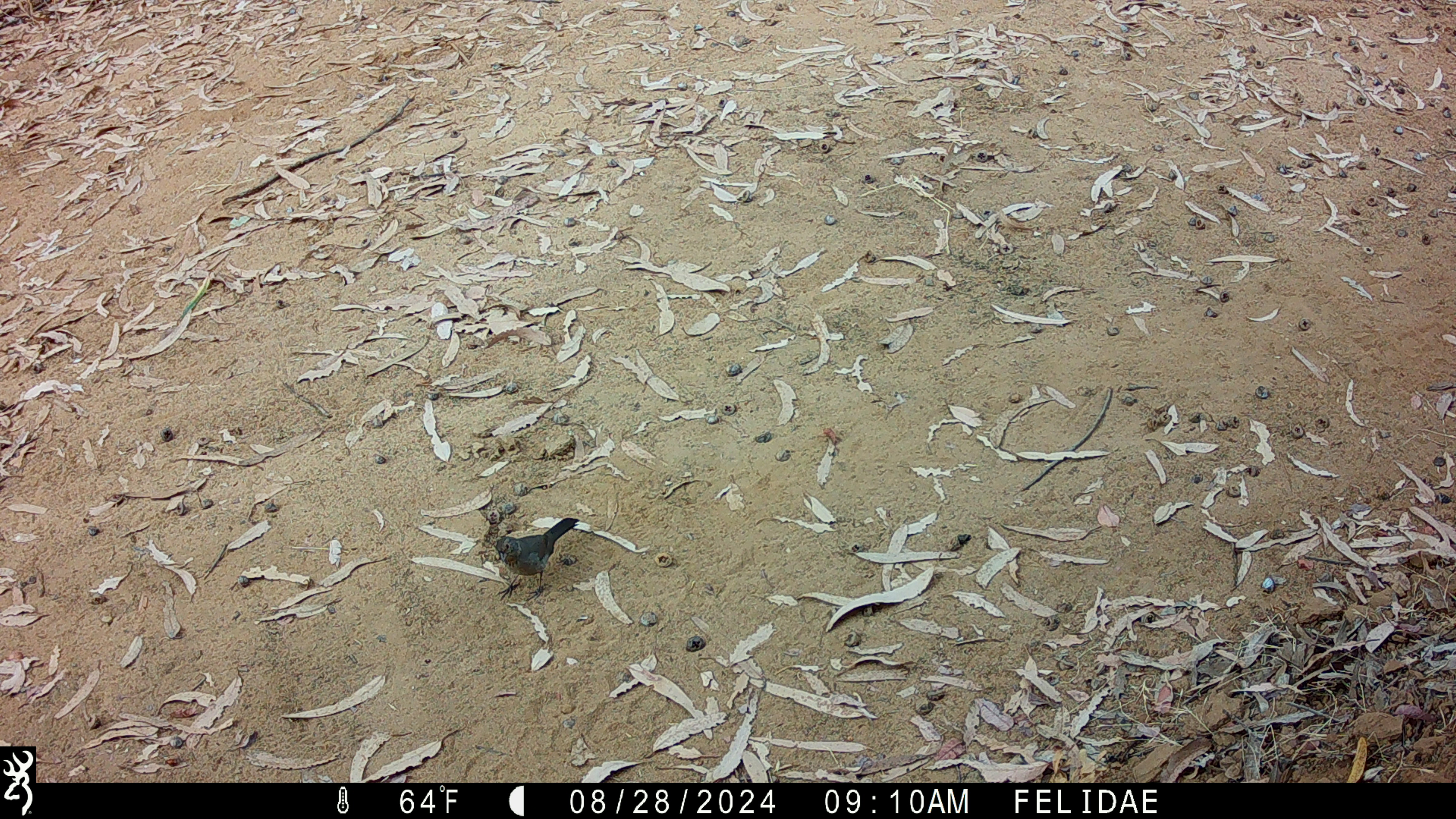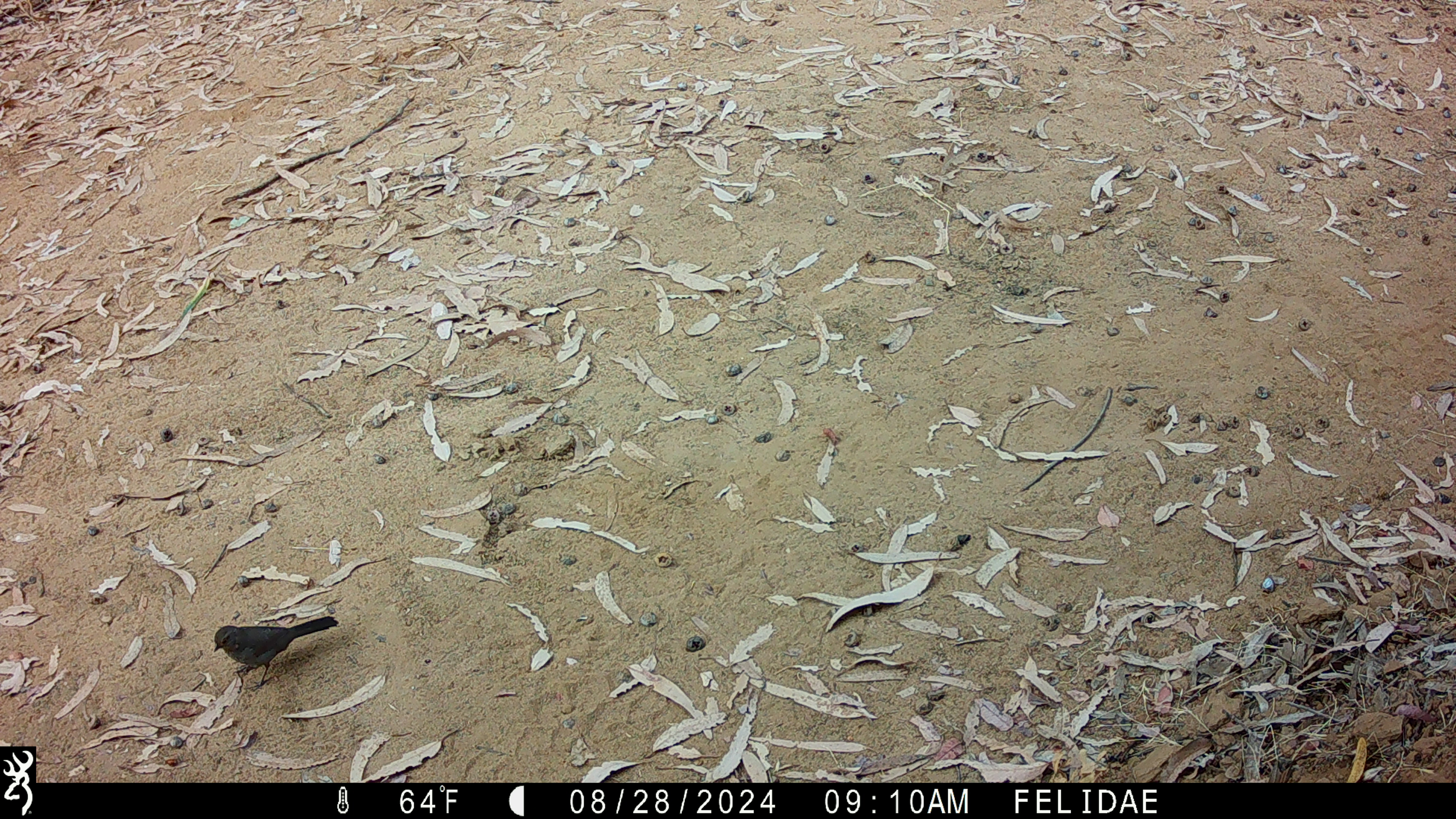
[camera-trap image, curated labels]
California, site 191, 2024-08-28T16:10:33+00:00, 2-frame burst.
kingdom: Animalia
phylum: Chordata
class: Aves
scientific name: Aves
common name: bird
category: unknown bird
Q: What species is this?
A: Unknown bird (bird) (Aves).